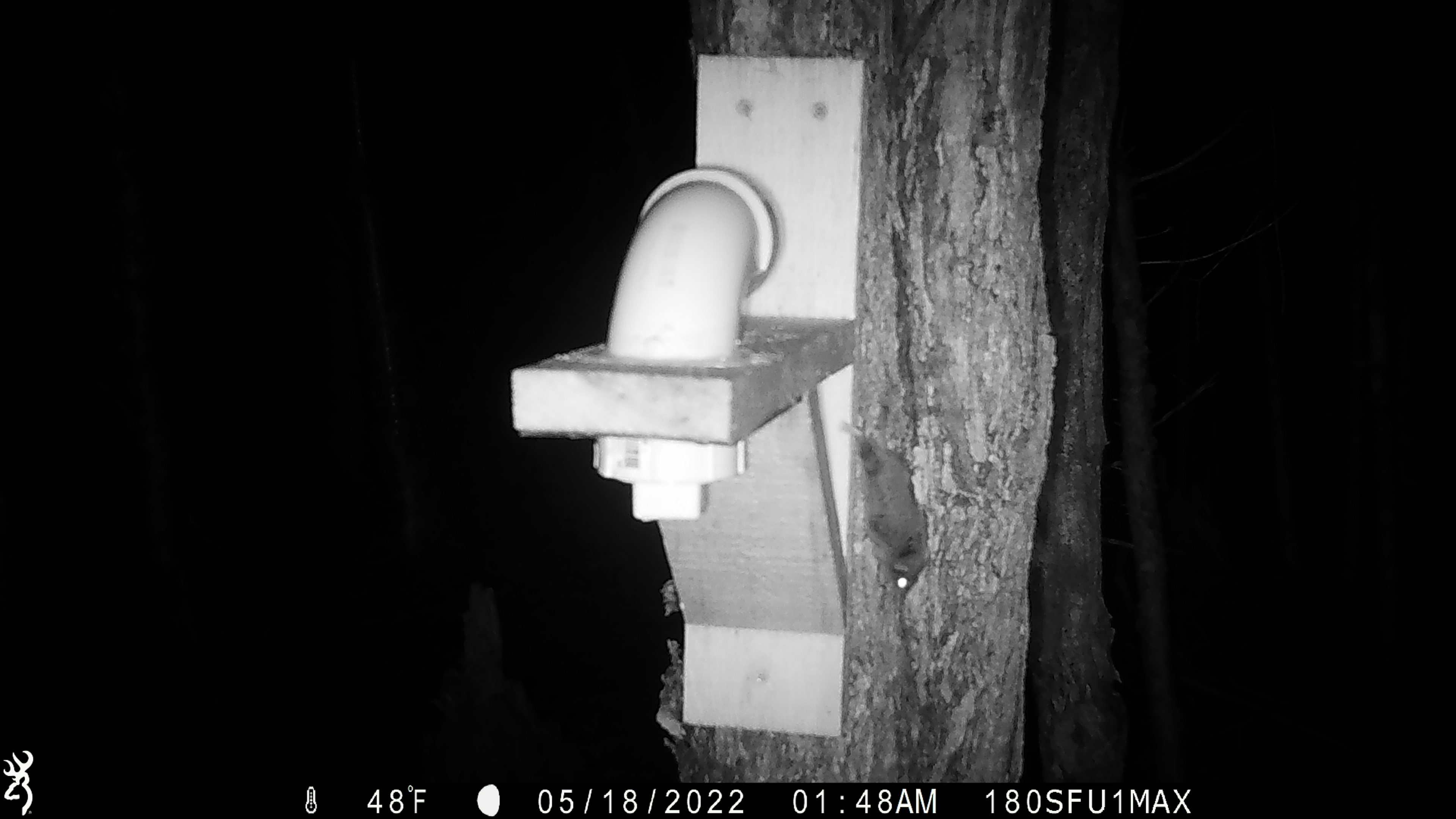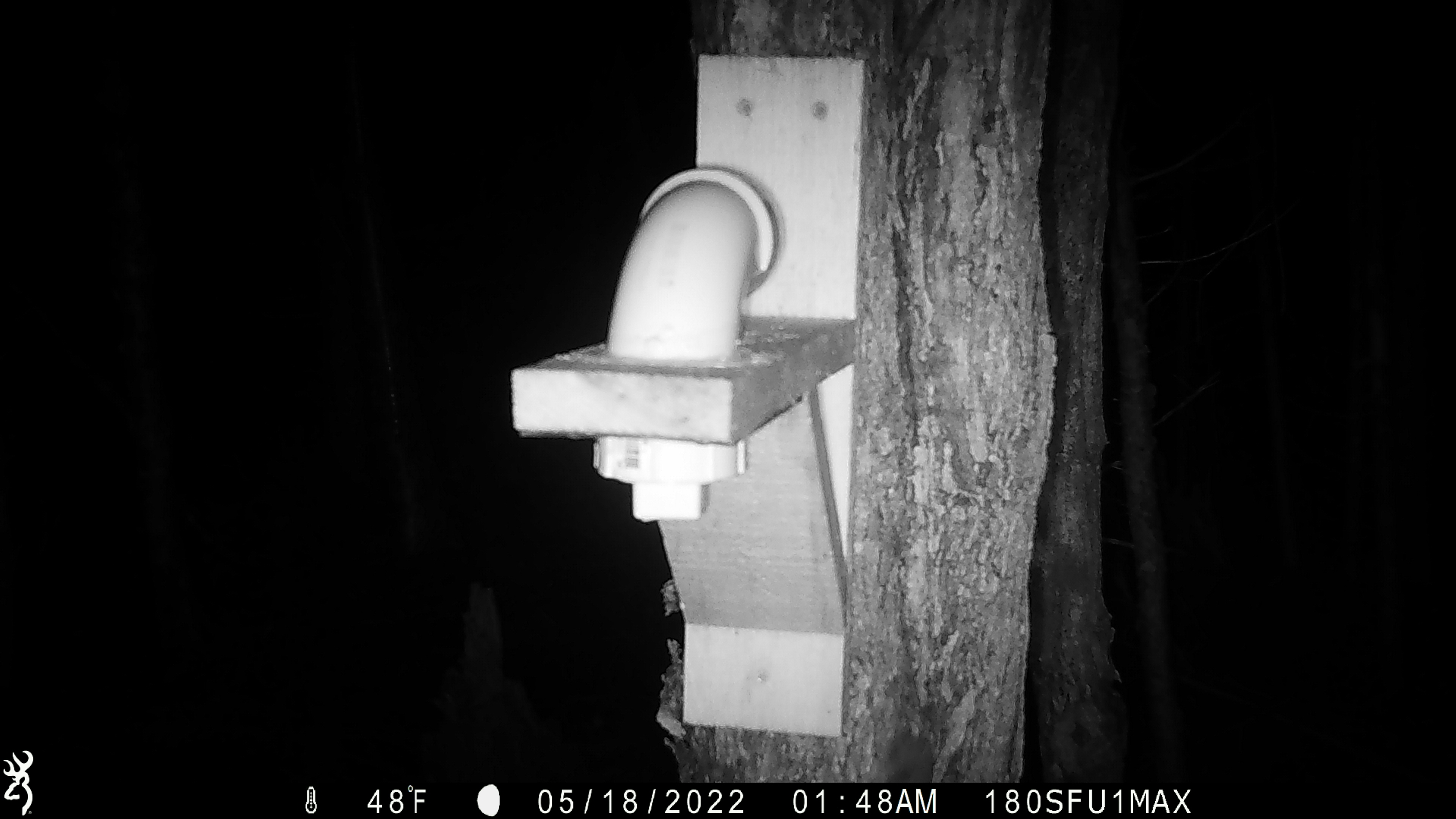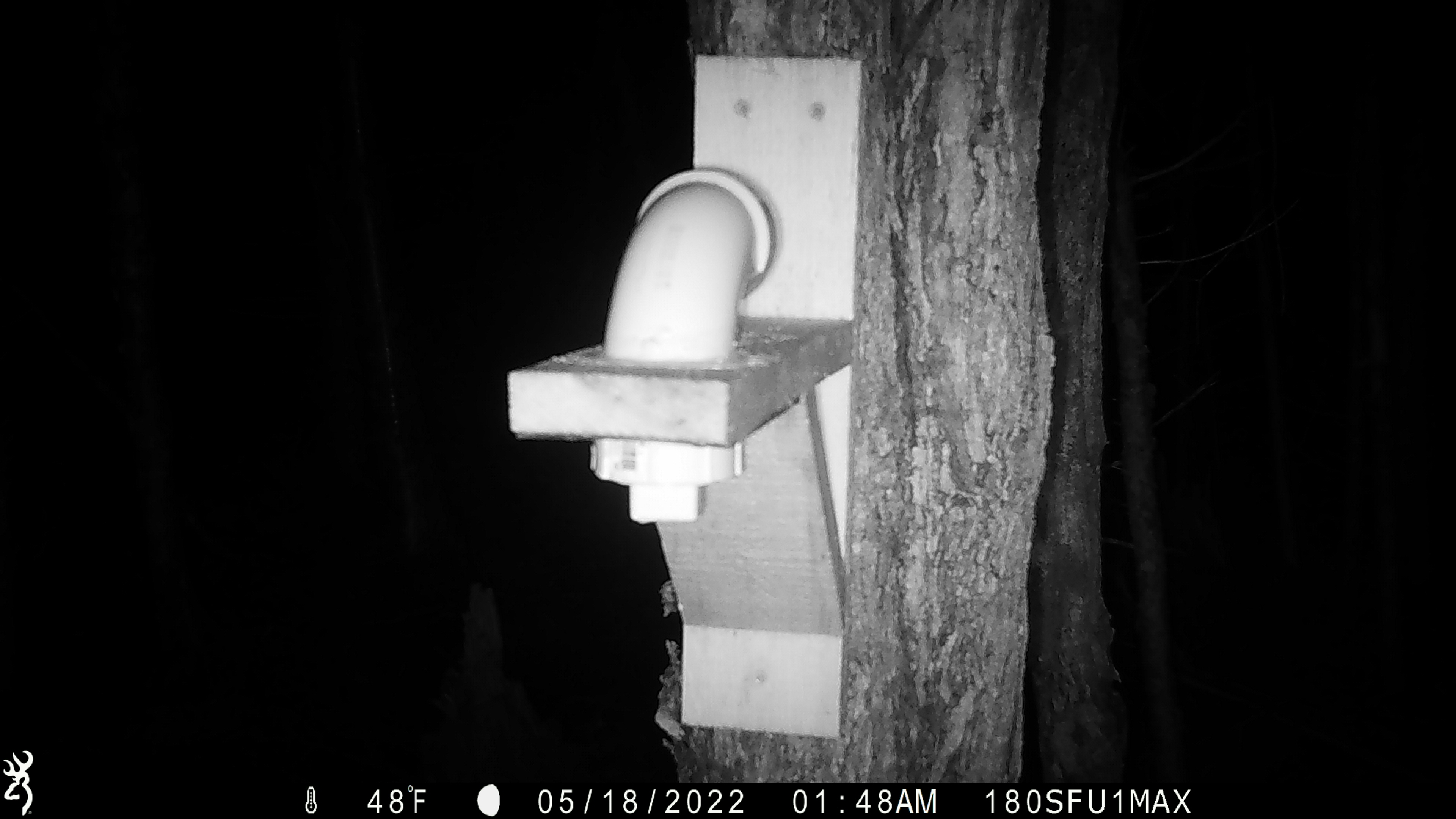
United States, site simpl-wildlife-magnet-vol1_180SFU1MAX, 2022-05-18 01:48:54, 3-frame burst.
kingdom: Animalia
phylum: Chordata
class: Mammalia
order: Rodentia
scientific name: Rodentia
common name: mouse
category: mouse sp.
Mouse sp. (mouse) (Rodentia).